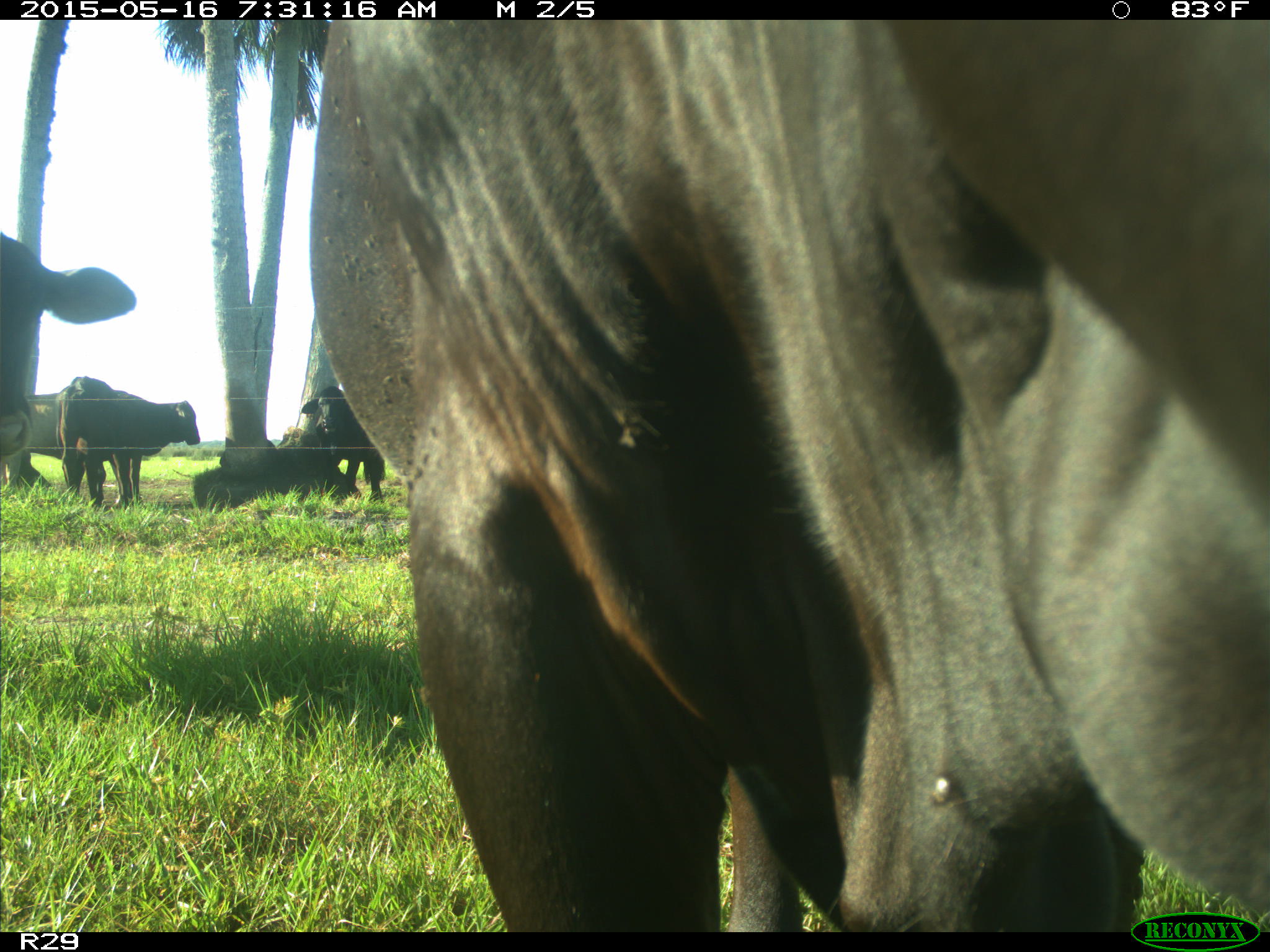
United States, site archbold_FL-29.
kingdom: Animalia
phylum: Chordata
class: Mammalia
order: Artiodactyla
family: Bovidae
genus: Bos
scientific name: Bos taurus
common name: domestic cow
Bos taurus (domestic cow).